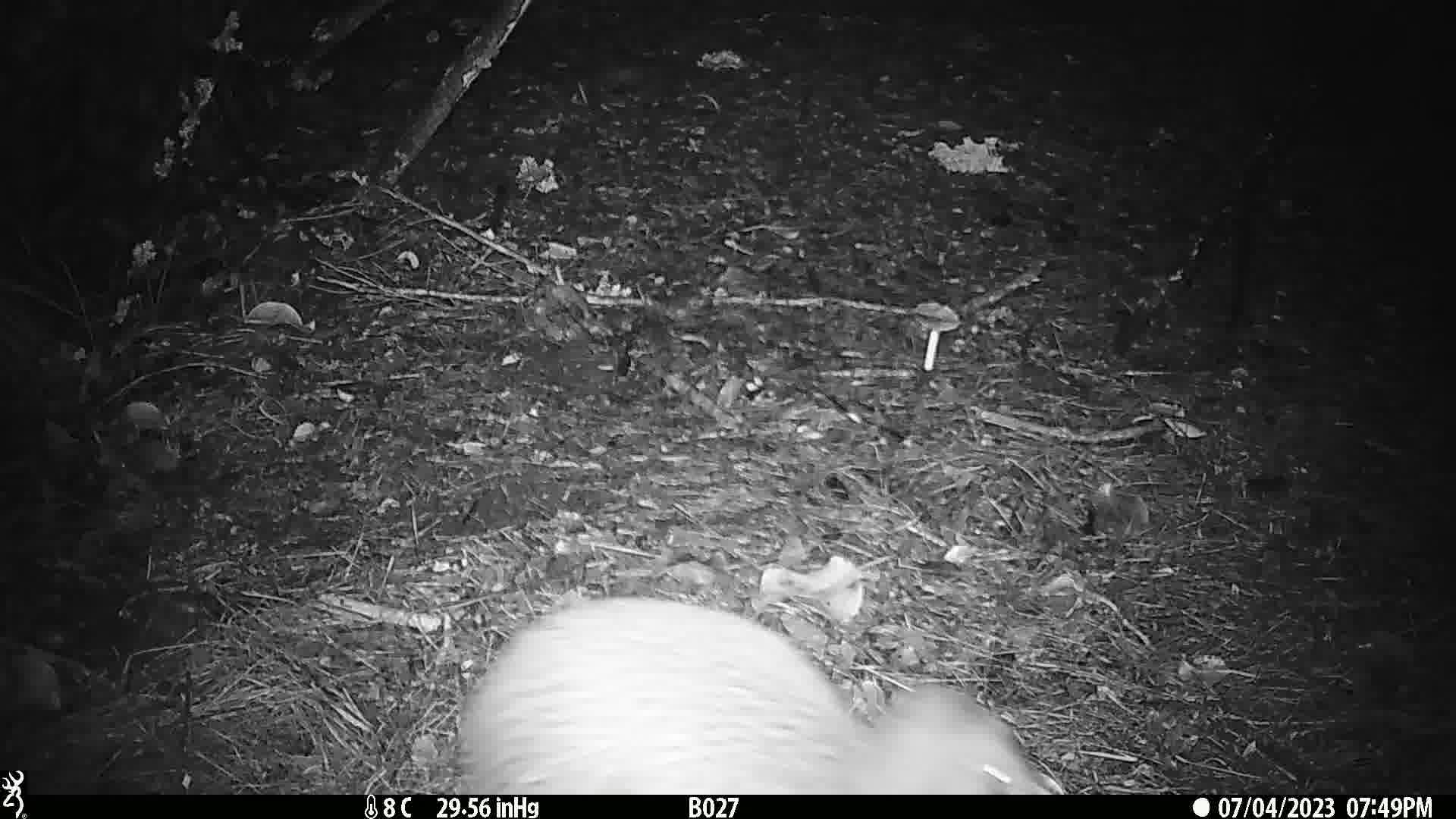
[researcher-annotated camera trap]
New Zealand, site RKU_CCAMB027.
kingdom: Animalia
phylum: Chordata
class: Aves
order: Apterygiformes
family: Apterygidae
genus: Apteryx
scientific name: Apteryx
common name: kiwi